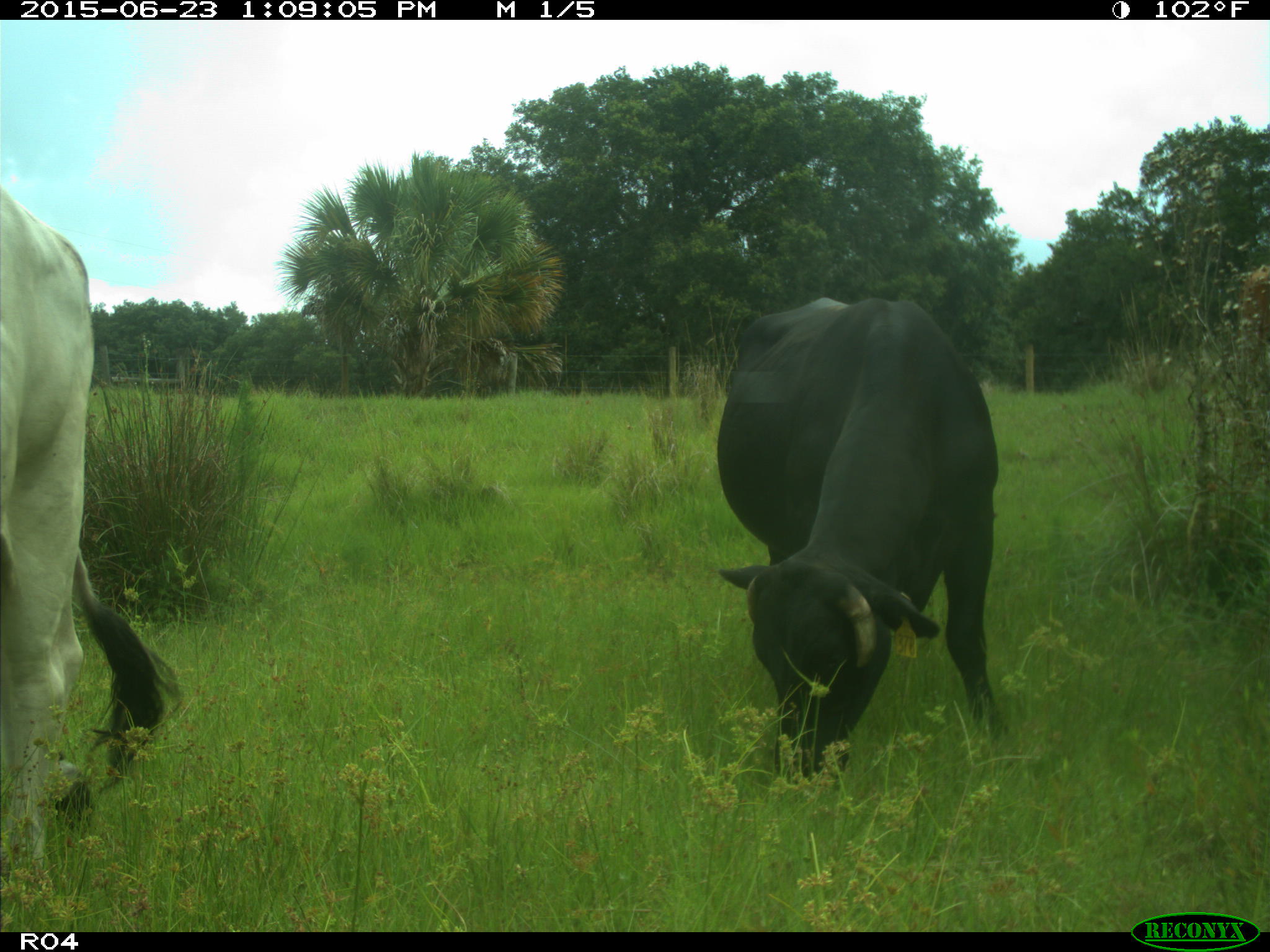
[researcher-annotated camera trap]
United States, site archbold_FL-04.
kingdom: Animalia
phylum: Chordata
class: Mammalia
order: Artiodactyla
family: Bovidae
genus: Bos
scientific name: Bos taurus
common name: domestic cow